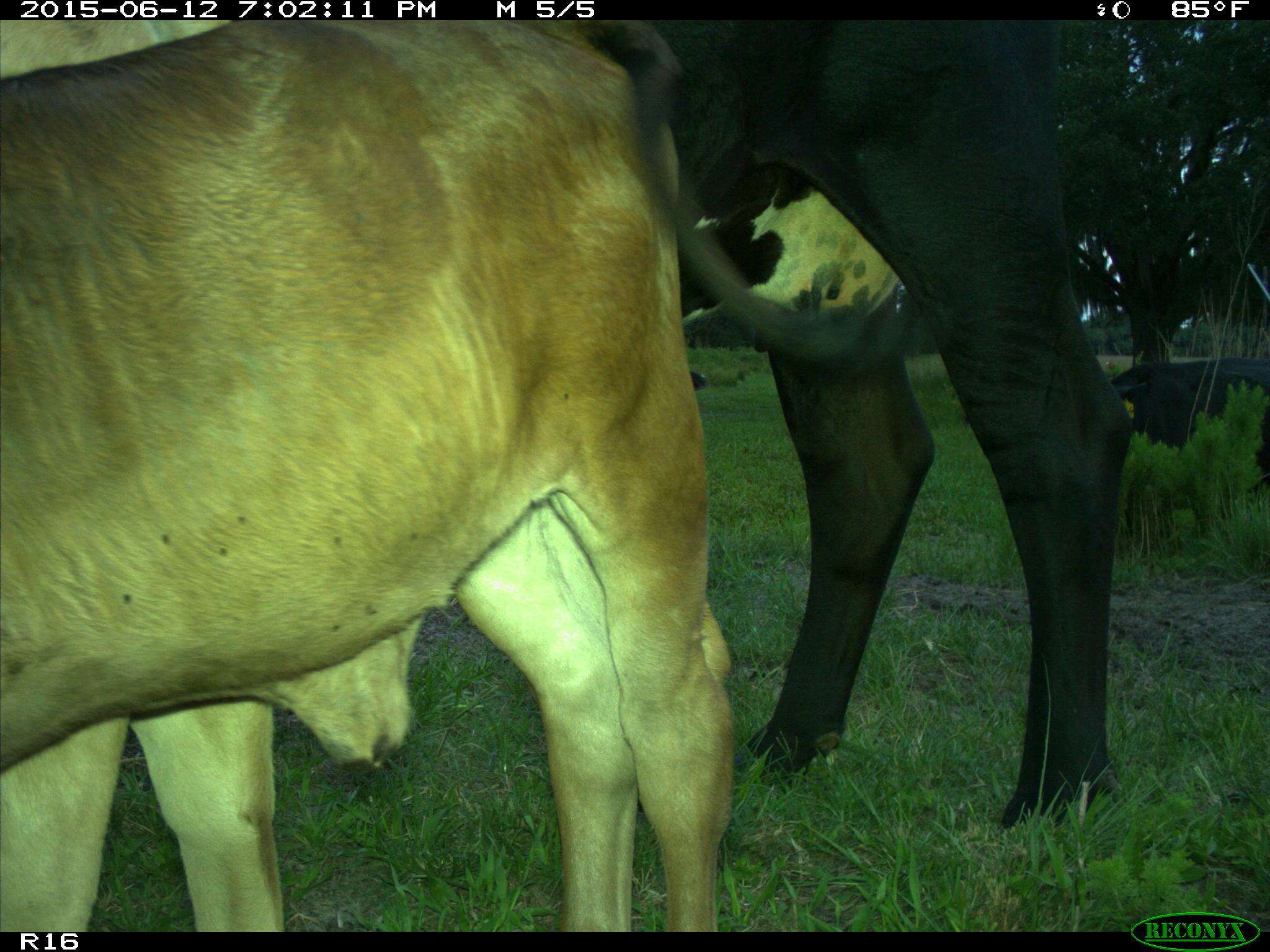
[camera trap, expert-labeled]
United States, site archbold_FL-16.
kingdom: Animalia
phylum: Chordata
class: Mammalia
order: Artiodactyla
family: Bovidae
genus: Bos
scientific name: Bos taurus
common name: domestic cow